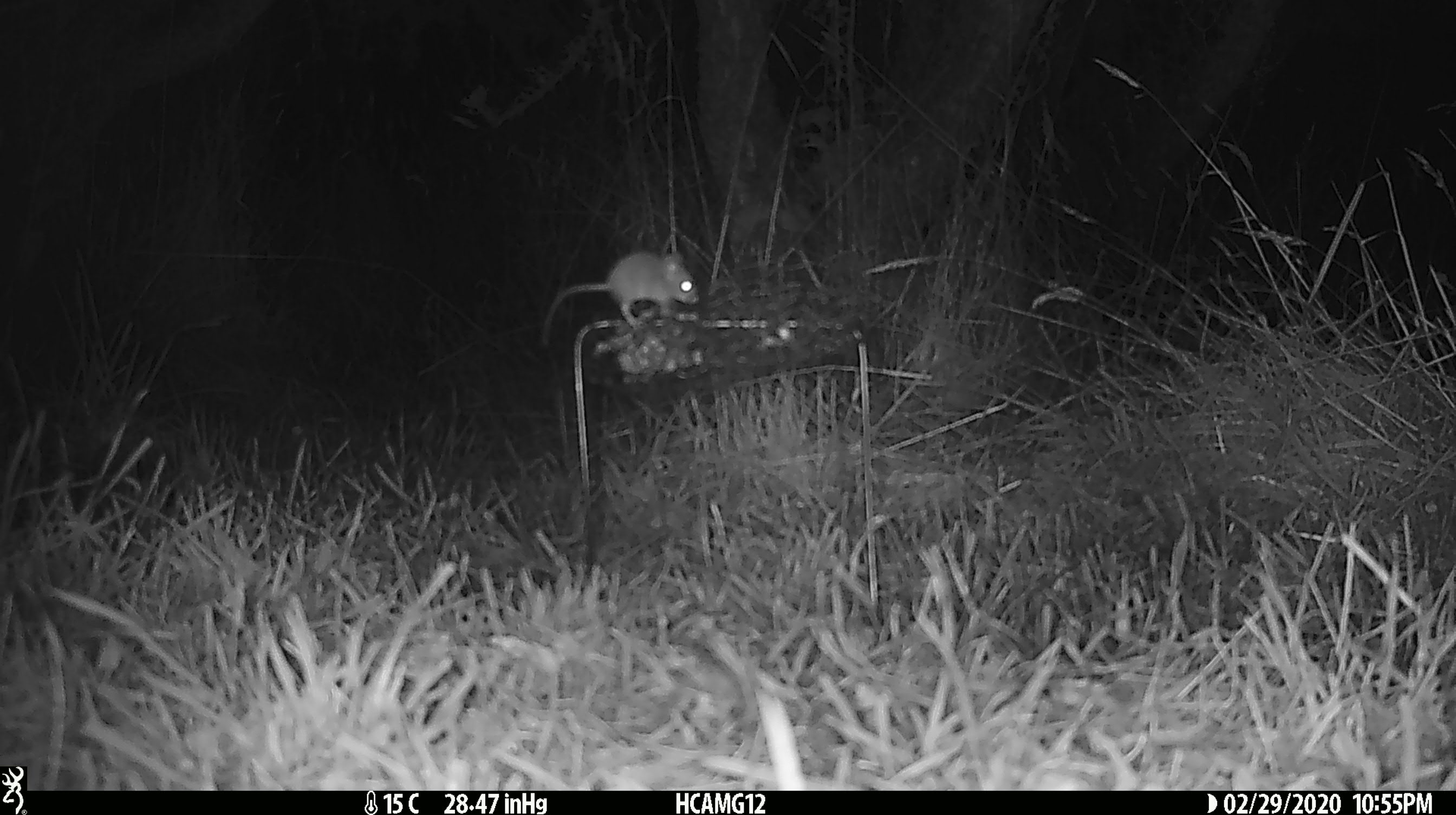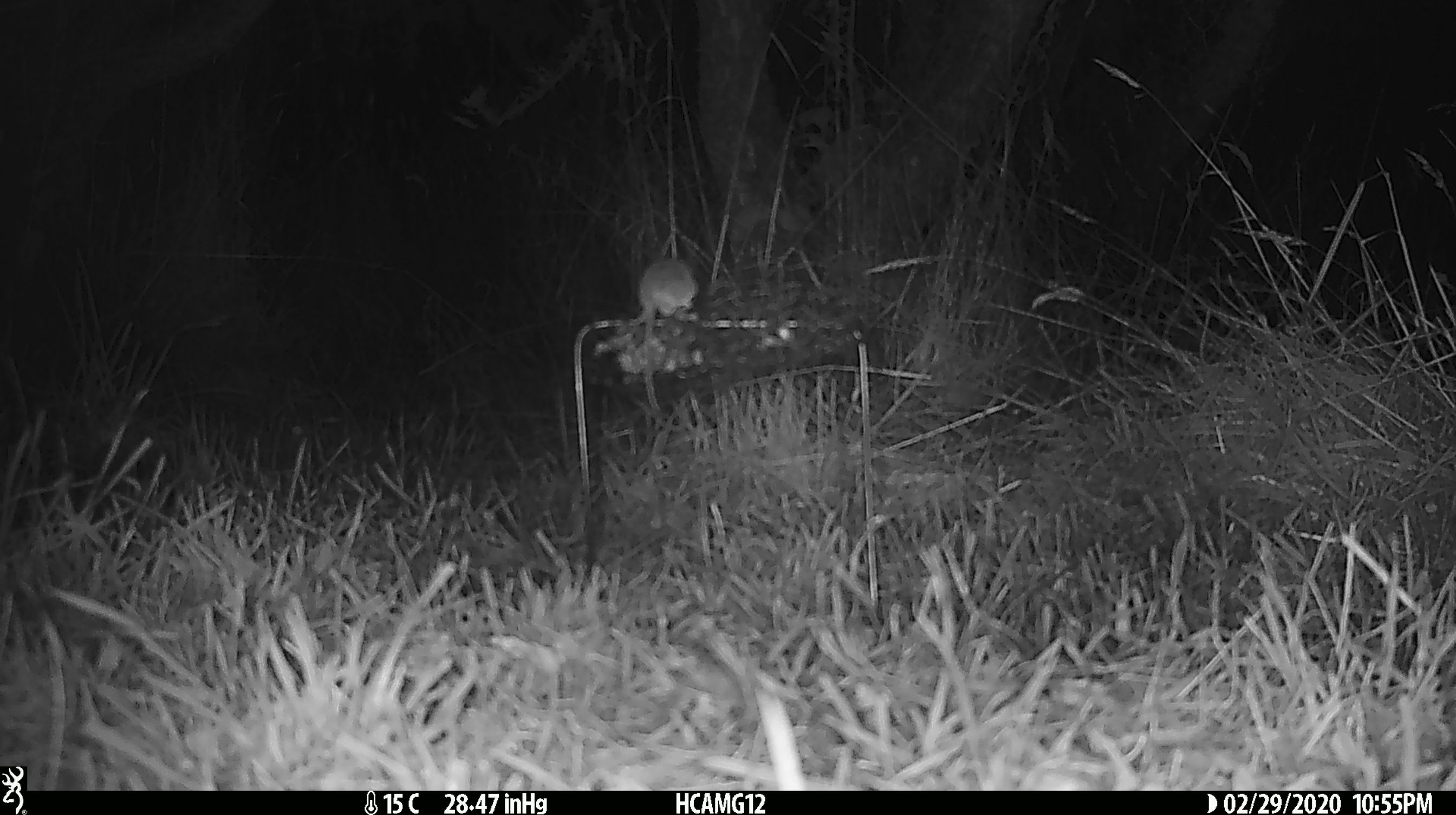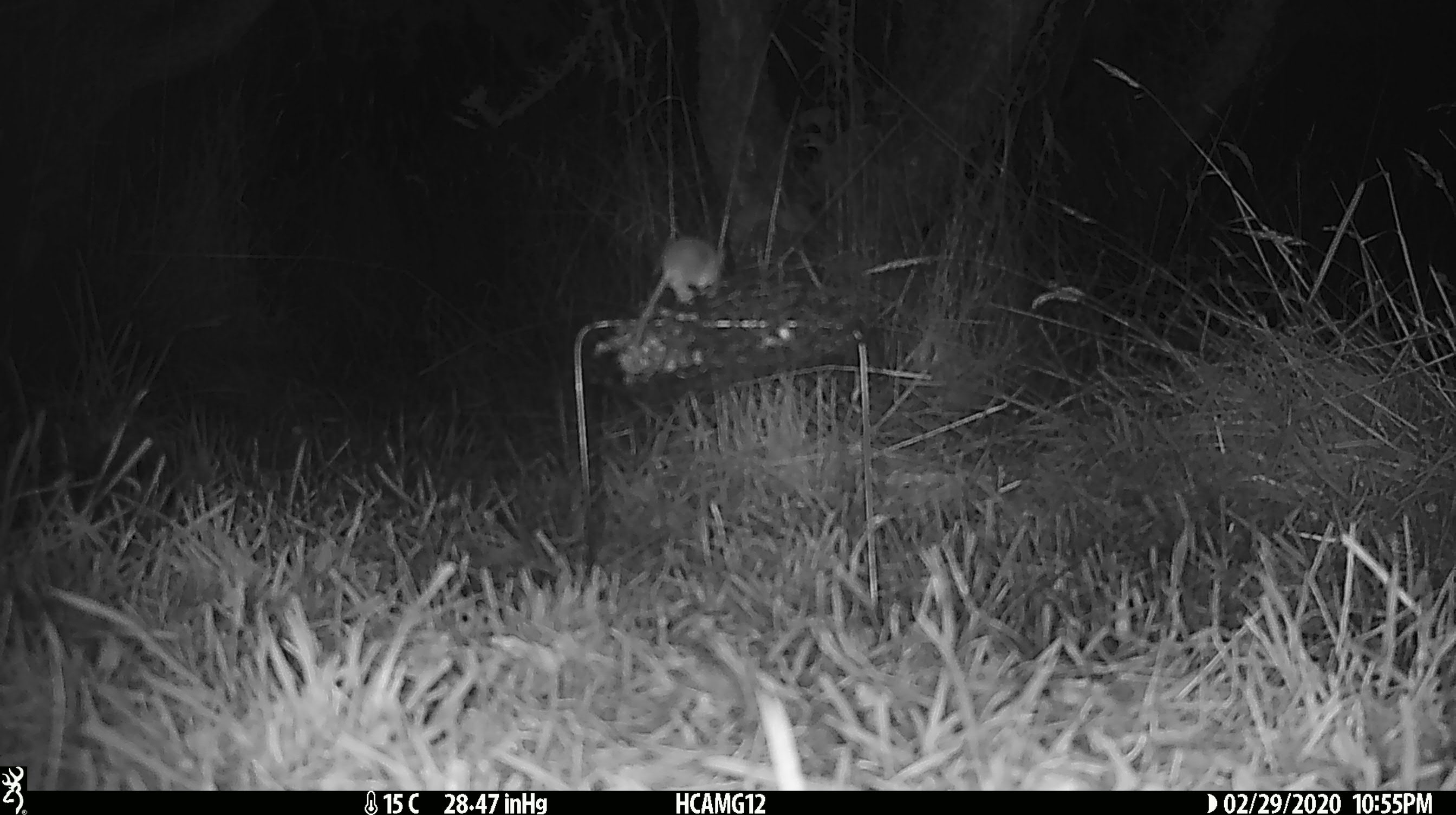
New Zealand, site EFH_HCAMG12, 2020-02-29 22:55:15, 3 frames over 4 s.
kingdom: Animalia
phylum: Chordata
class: Mammalia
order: Rodentia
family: Muridae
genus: Mus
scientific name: Mus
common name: mouse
Mouse (Mus).